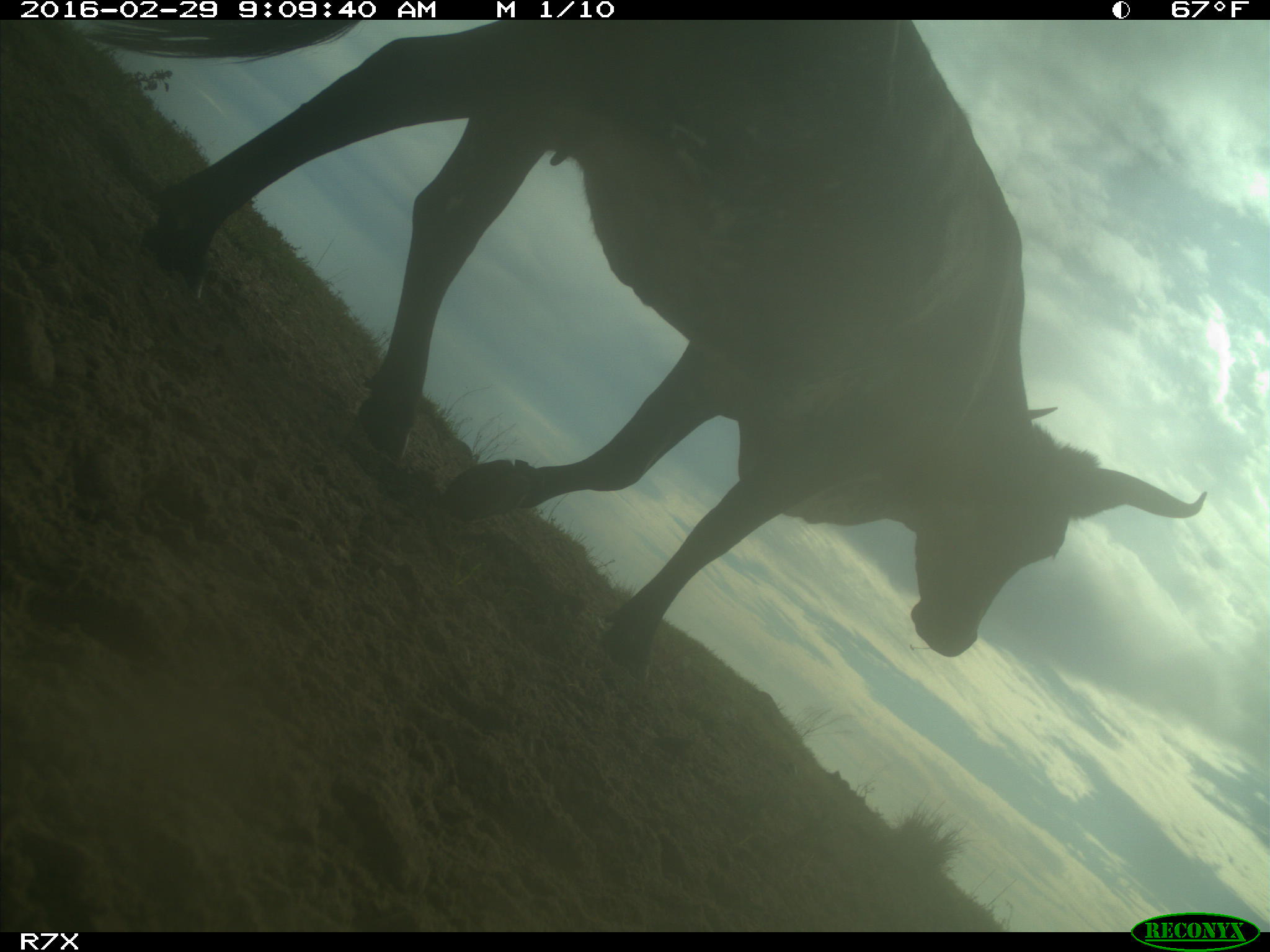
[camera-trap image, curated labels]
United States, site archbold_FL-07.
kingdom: Animalia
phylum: Chordata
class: Mammalia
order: Artiodactyla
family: Bovidae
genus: Bos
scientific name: Bos taurus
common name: domestic cow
Bos taurus (domestic cow).